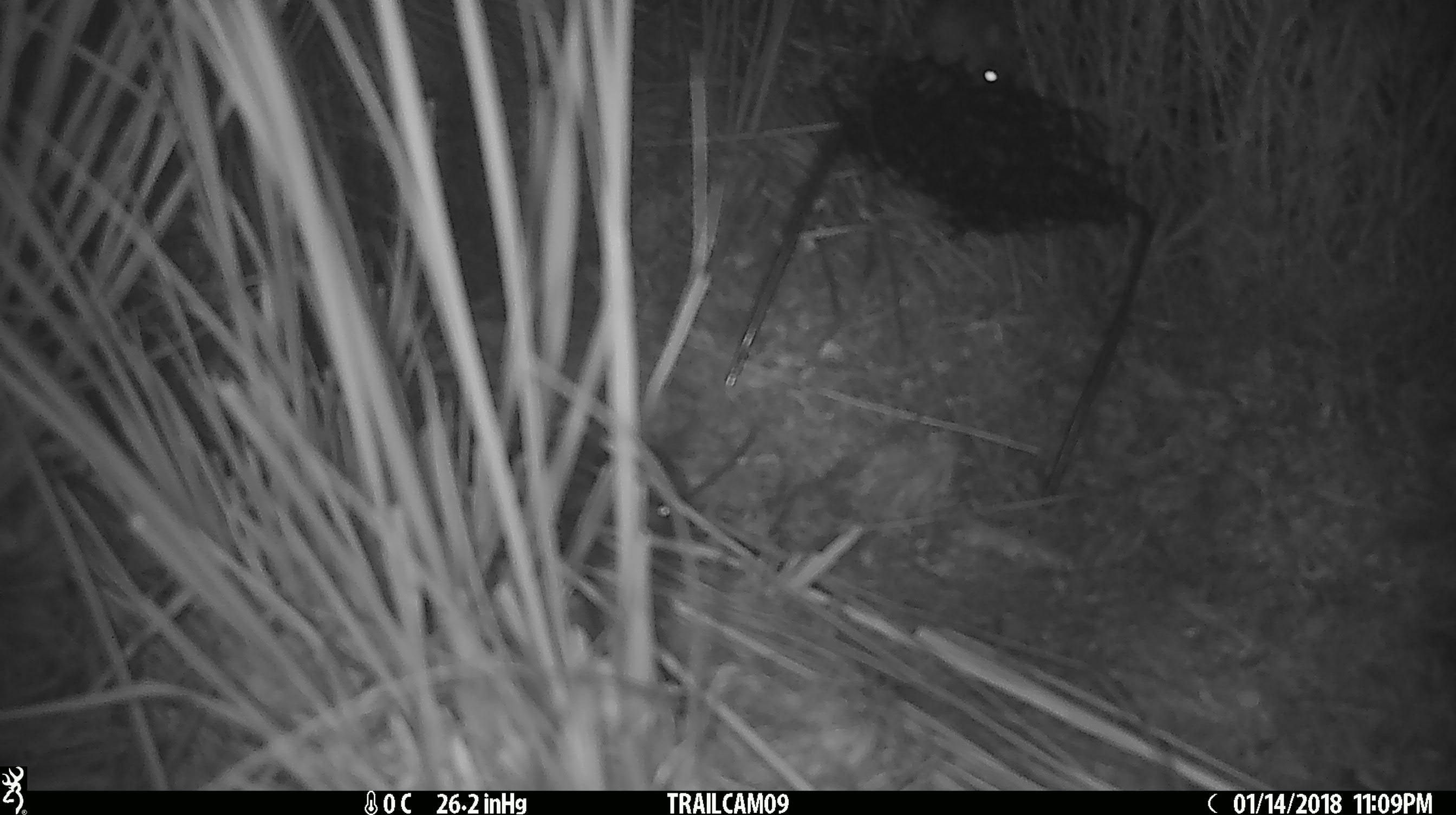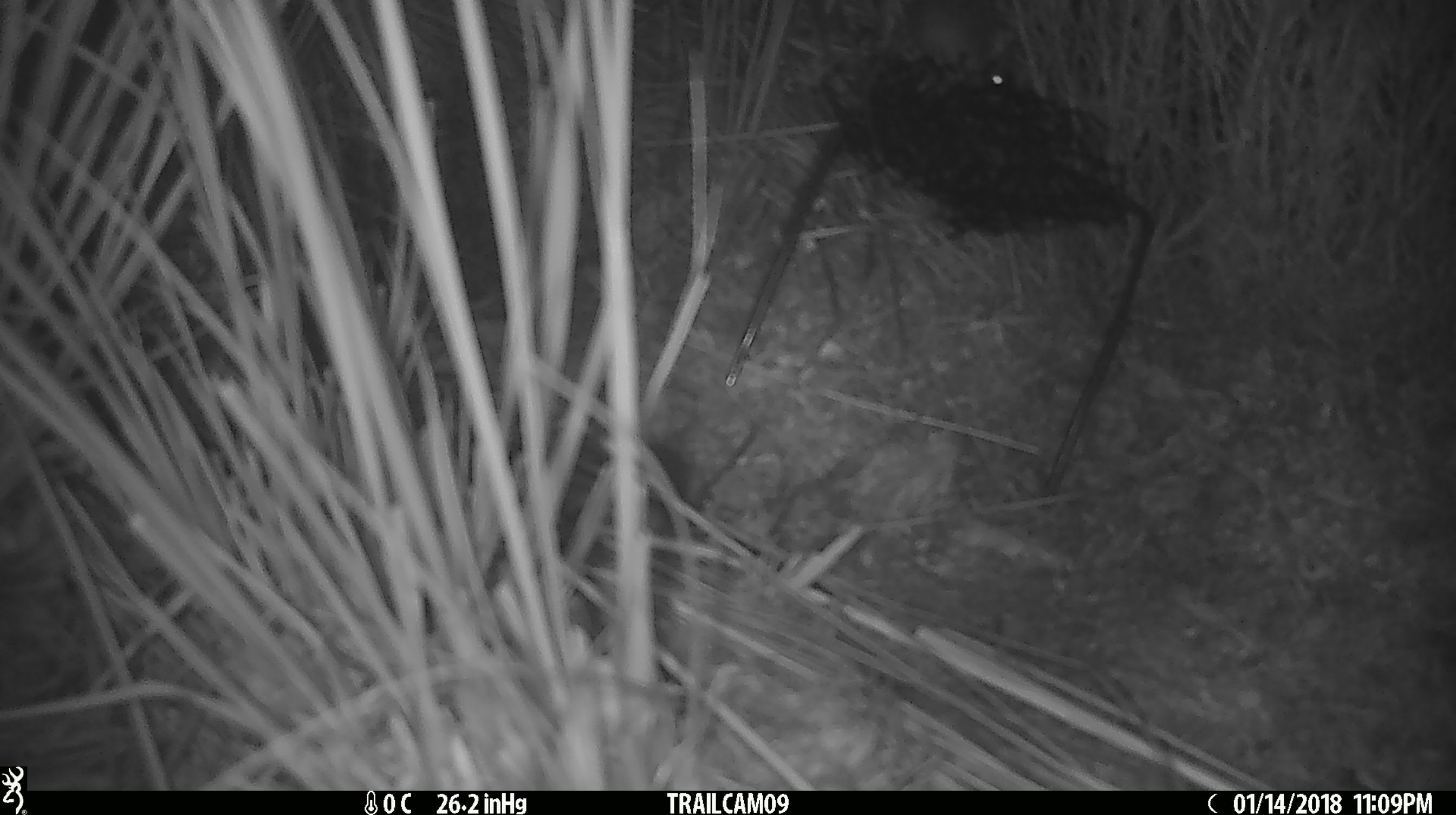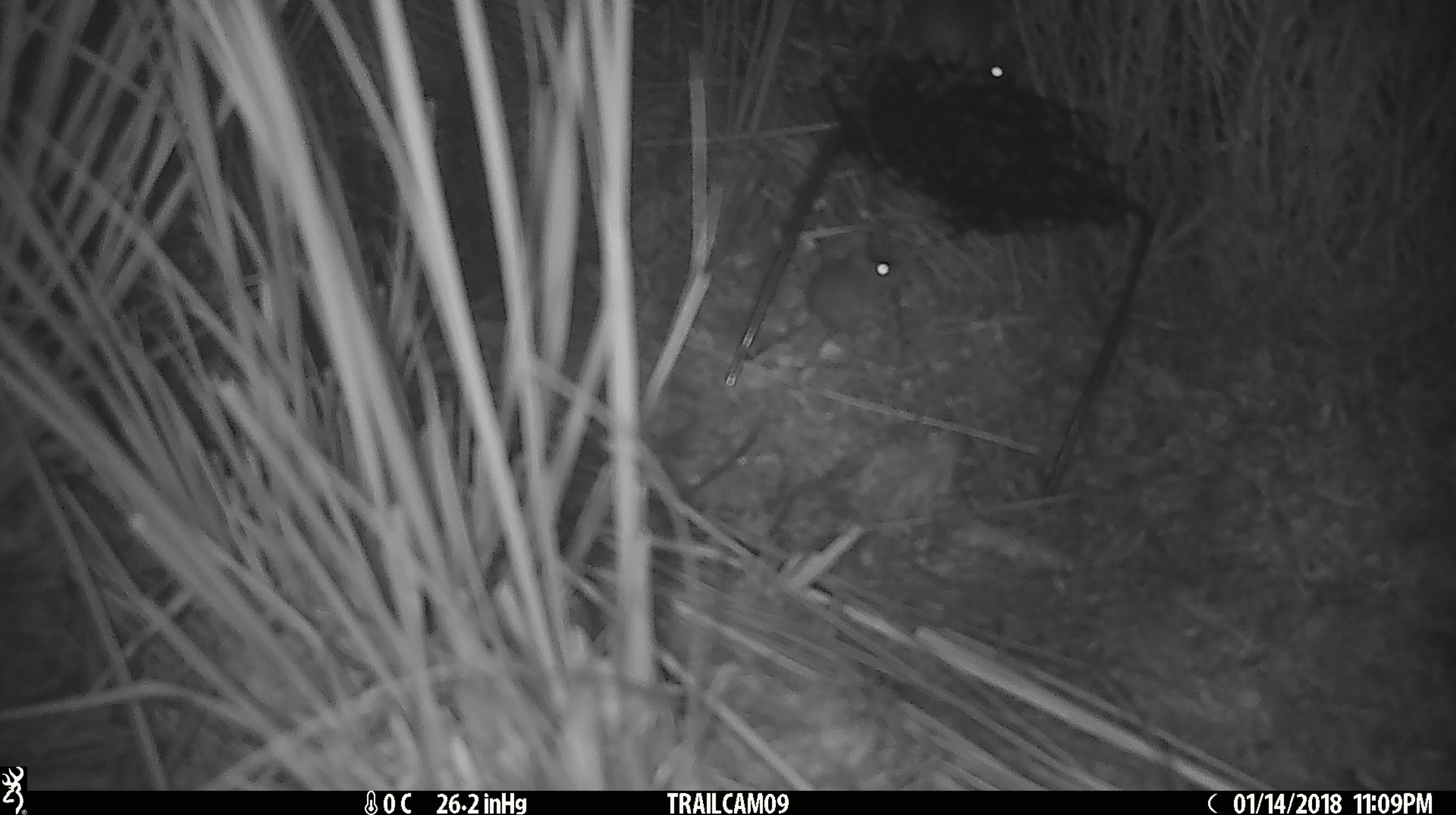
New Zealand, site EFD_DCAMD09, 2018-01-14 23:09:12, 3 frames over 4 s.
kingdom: Animalia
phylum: Chordata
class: Mammalia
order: Rodentia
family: Muridae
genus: Mus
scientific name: Mus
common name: mouse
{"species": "mouse (Mus)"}